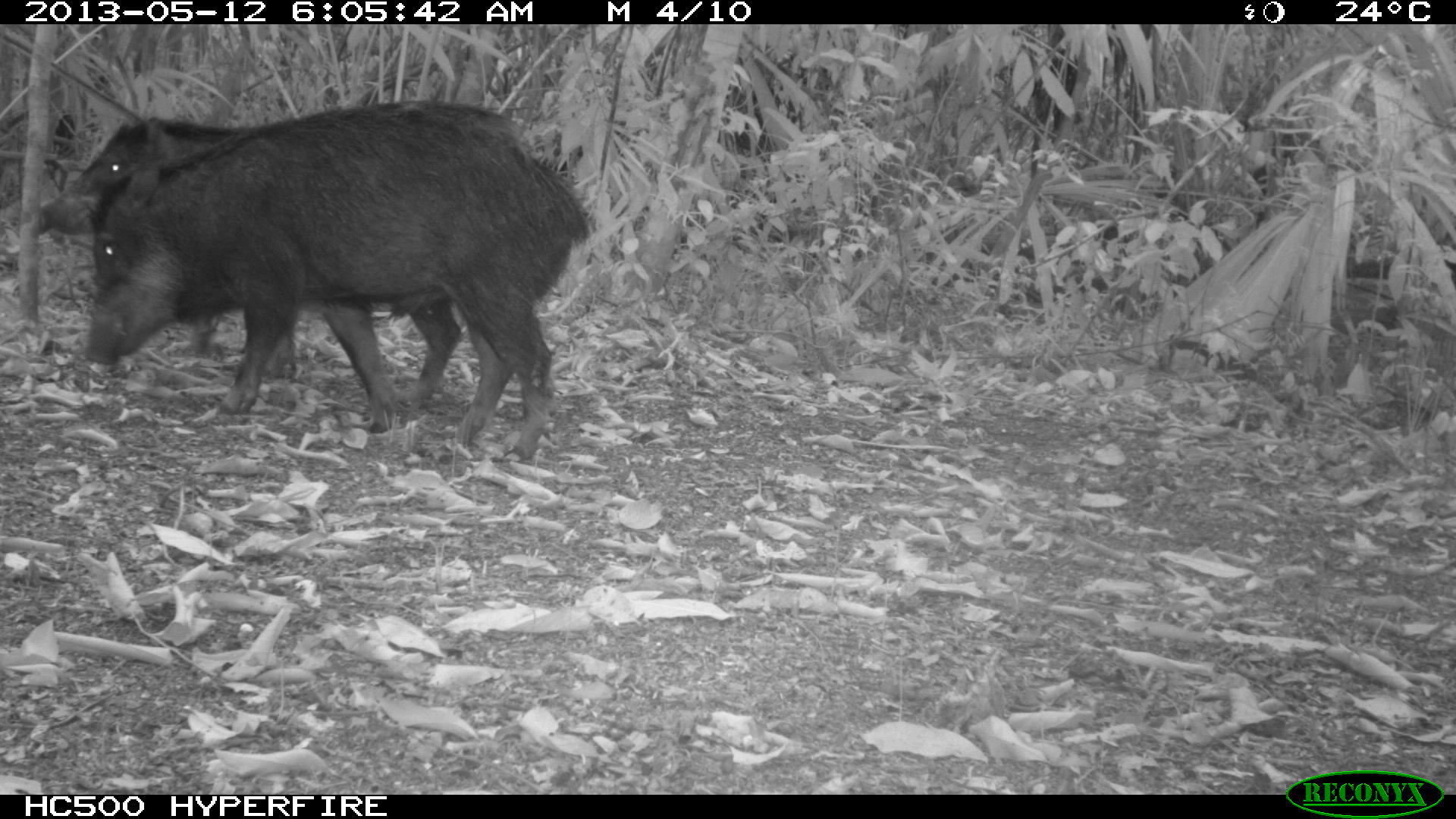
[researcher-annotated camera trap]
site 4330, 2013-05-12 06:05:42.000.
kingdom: Animalia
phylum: Chordata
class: Mammalia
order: Artiodactyla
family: Tayassuidae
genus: Tayassu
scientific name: Tayassu pecari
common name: white-lipped peccary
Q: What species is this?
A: Tayassu pecari (white-lipped peccary).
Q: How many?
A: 2.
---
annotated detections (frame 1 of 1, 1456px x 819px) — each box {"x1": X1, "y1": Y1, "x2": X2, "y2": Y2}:
tayassu pecari: {"x1": 84, "y1": 99, "x2": 596, "y2": 462}; {"x1": 36, "y1": 115, "x2": 253, "y2": 238}